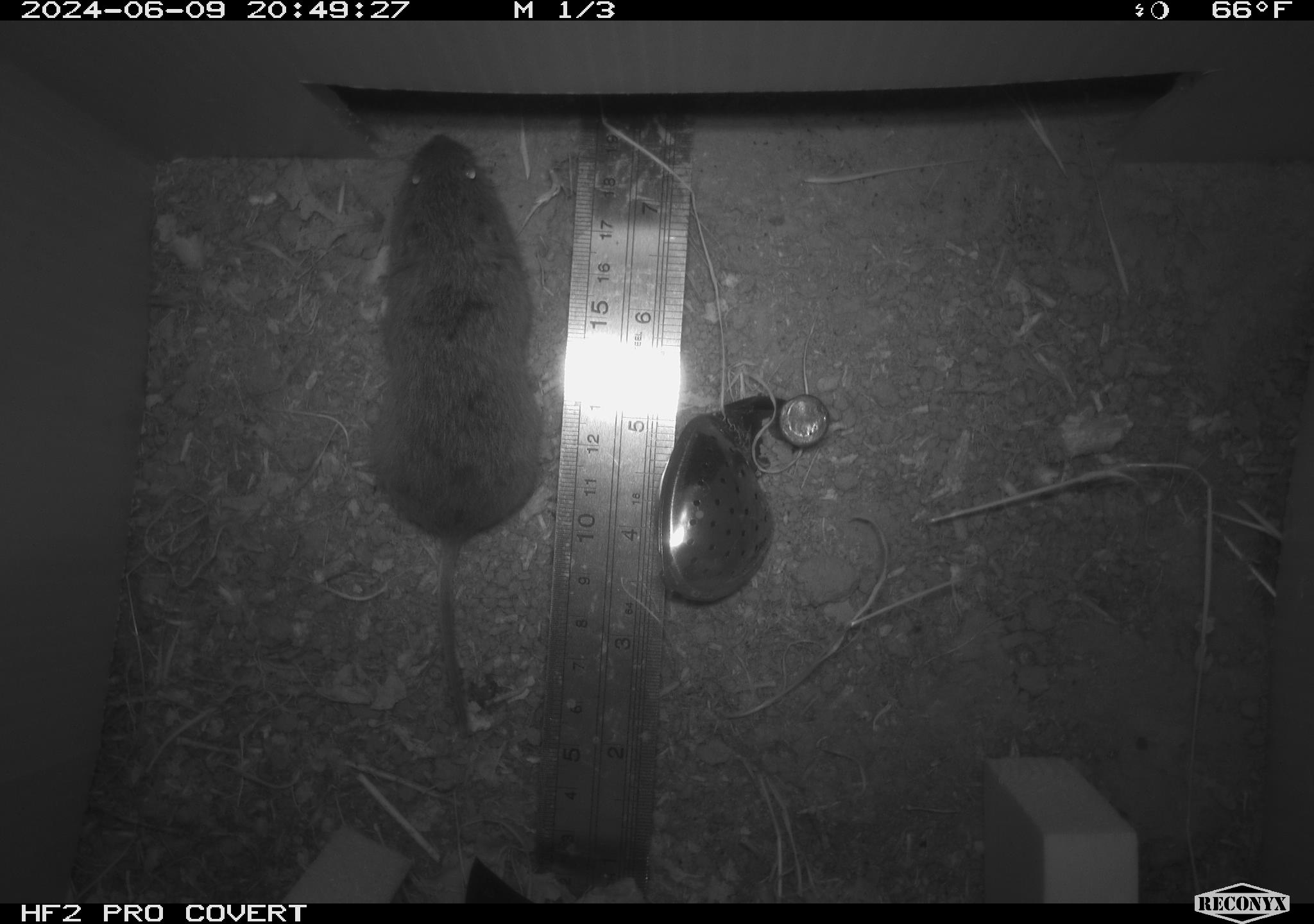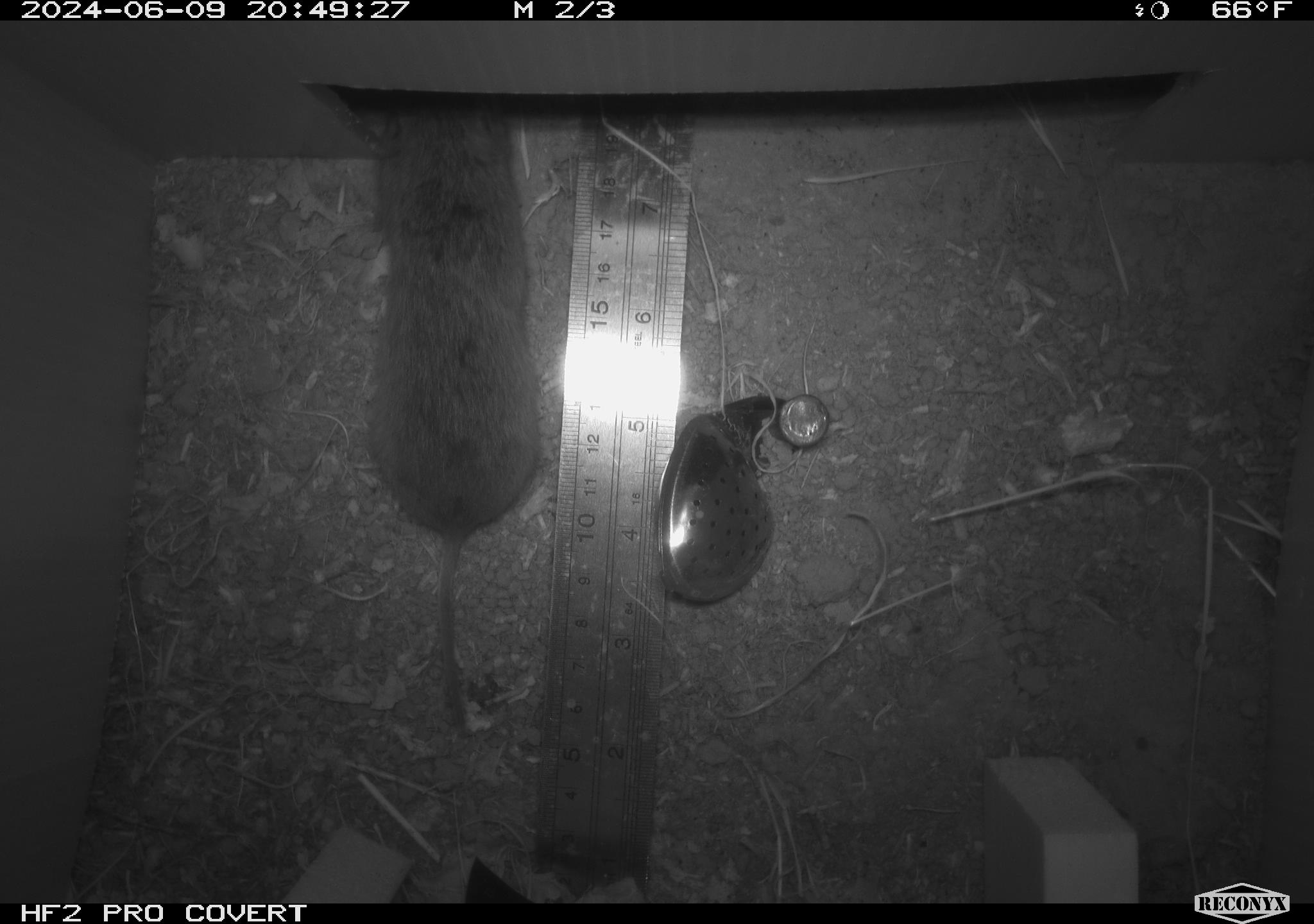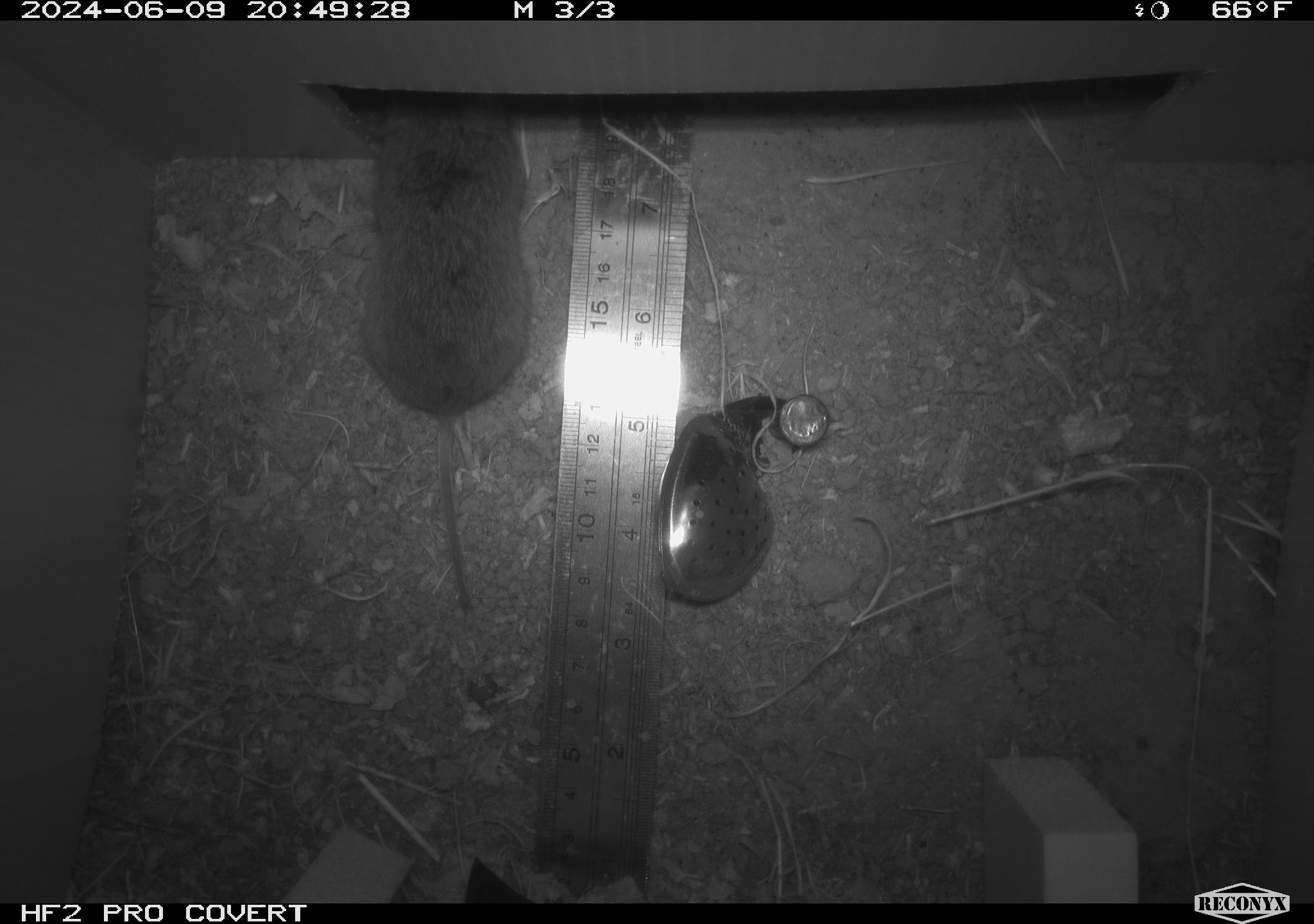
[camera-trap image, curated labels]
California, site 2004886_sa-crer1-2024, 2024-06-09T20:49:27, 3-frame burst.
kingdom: Animalia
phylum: Chordata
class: Mammalia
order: Rodentia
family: Cricetidae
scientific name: Arvicolinae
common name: voles, lemmings, and muskrats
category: arvicolinae subfamily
Arvicolinae subfamily (voles, lemmings, and muskrats) (Arvicolinae).